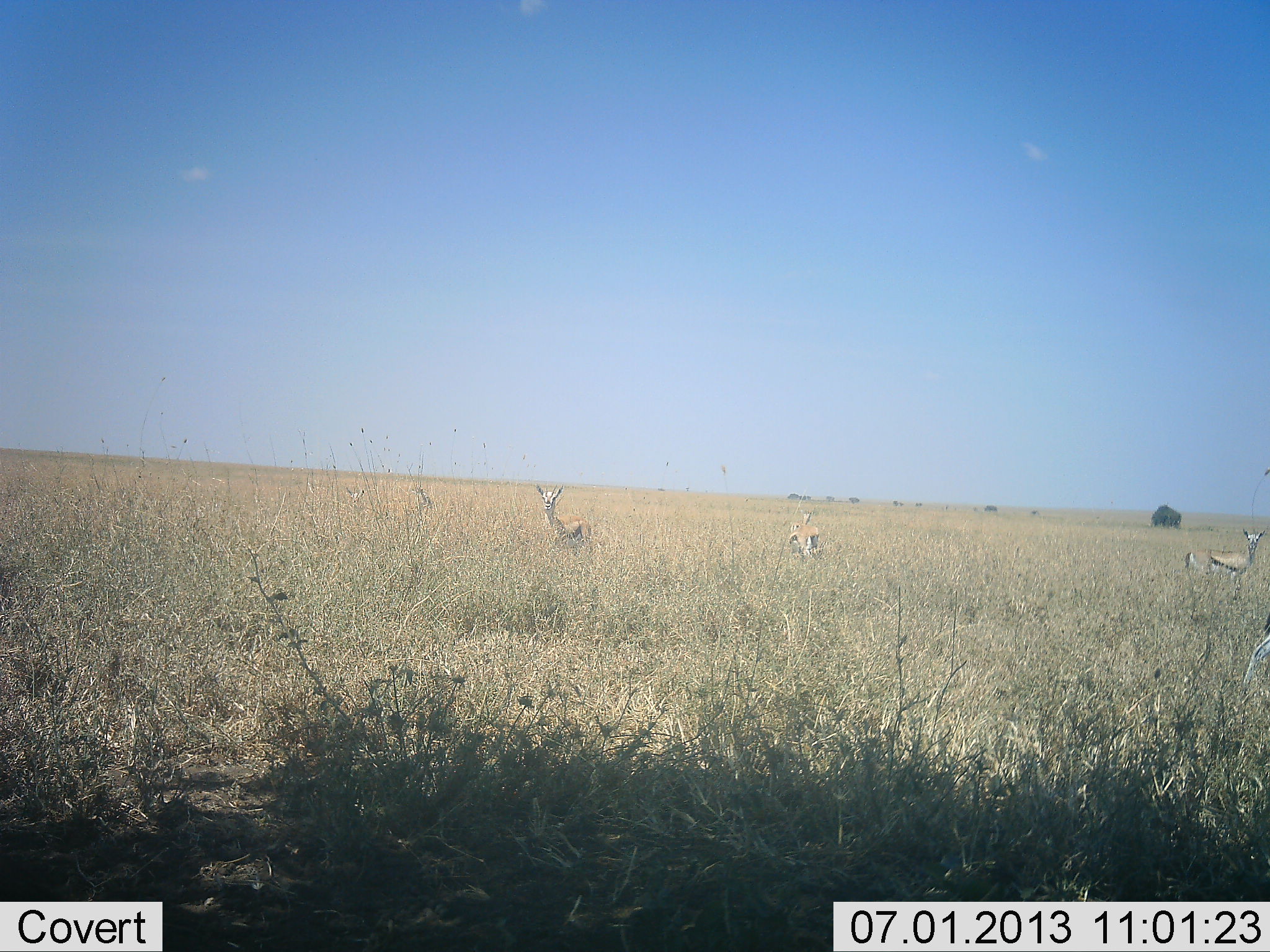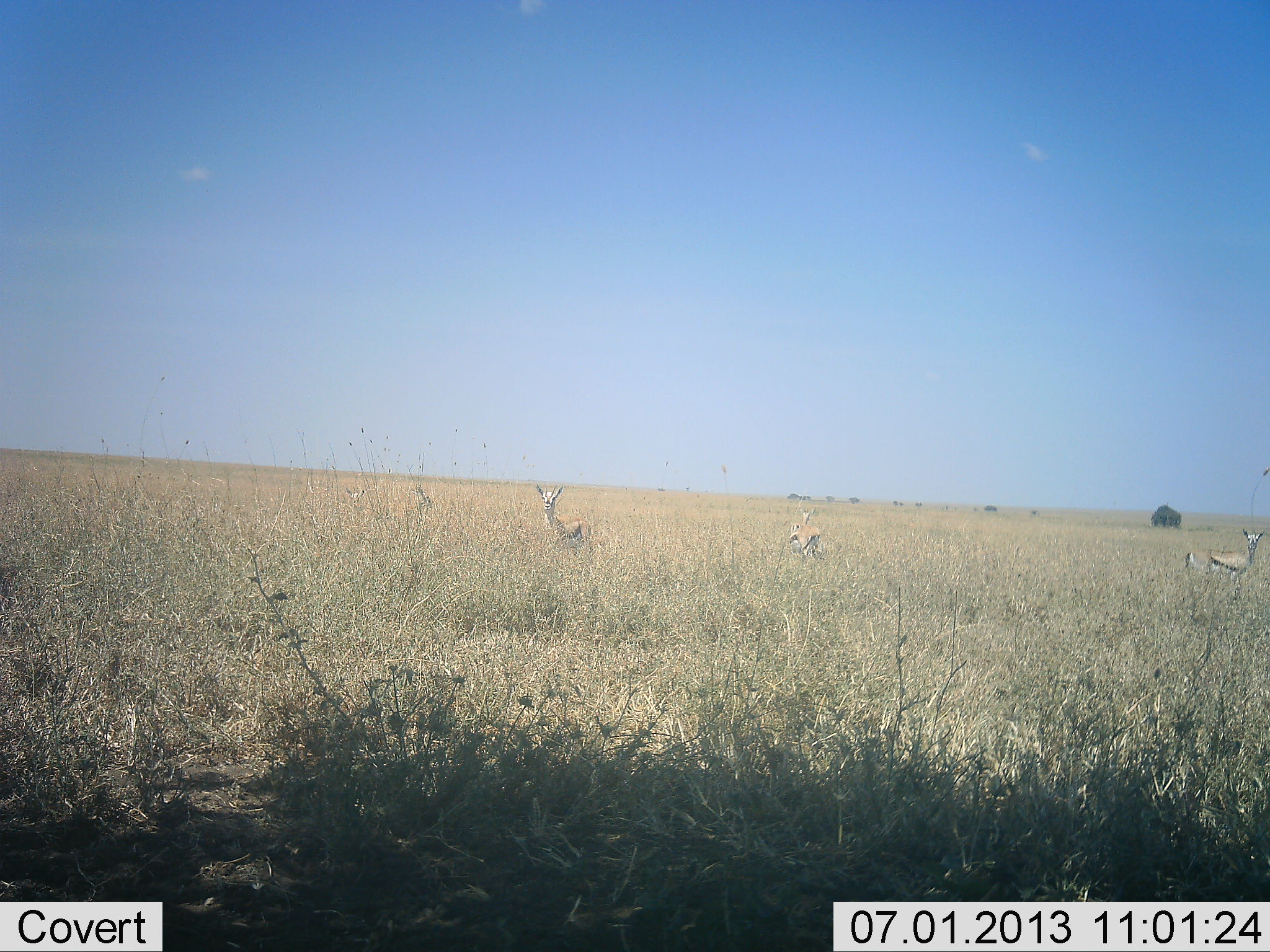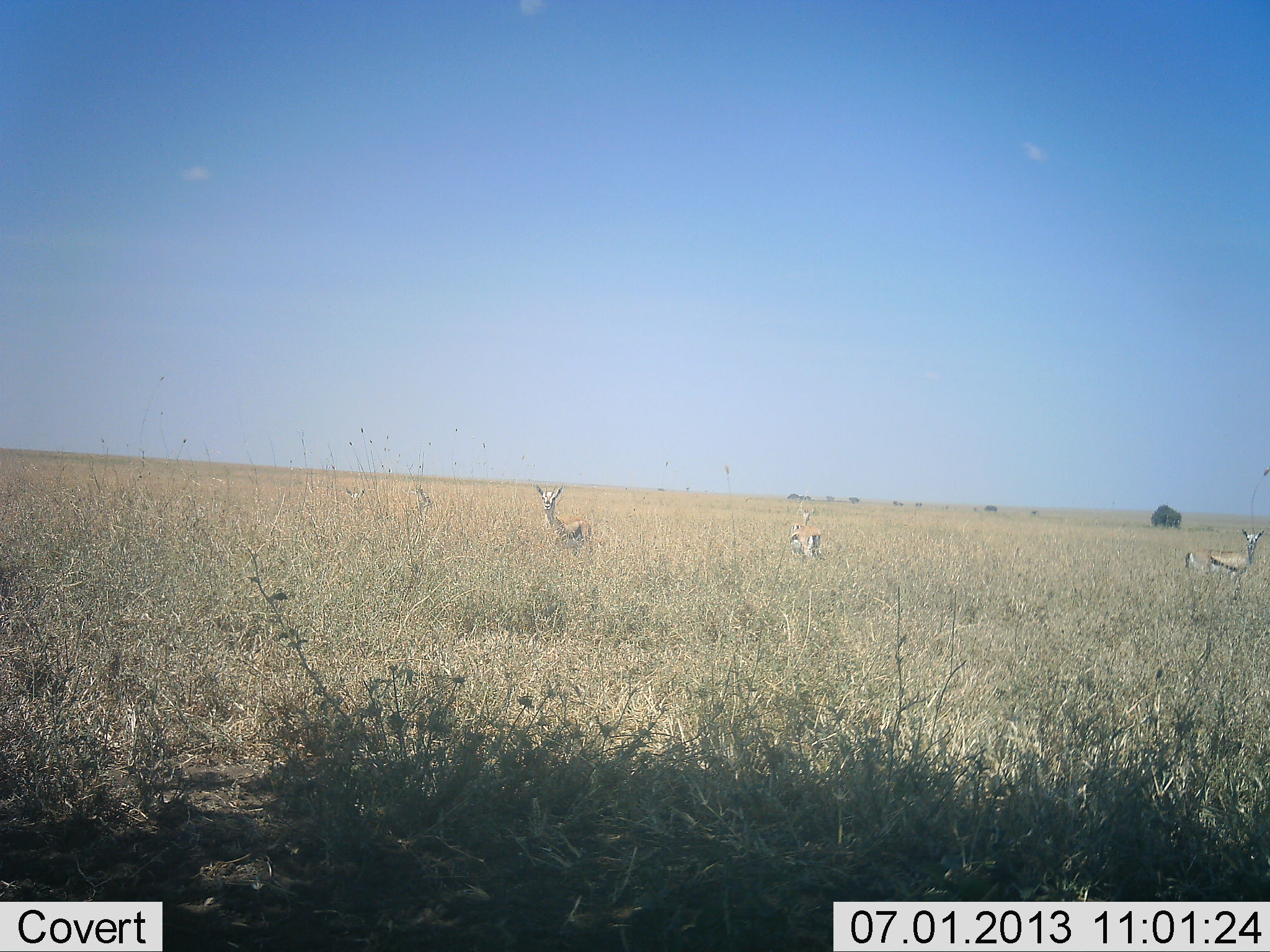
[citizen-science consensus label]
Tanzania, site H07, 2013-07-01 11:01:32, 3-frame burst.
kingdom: Animalia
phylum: Chordata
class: Mammalia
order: Artiodactyla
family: Bovidae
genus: Eudorcas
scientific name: Eudorcas thomsonii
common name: thomson's gazelle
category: gazellethomsons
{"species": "gazellethomsons (thomson's gazelle) (Eudorcas thomsonii)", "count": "4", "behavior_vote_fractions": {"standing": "100%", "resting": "0%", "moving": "30%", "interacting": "0%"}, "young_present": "0%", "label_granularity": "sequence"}